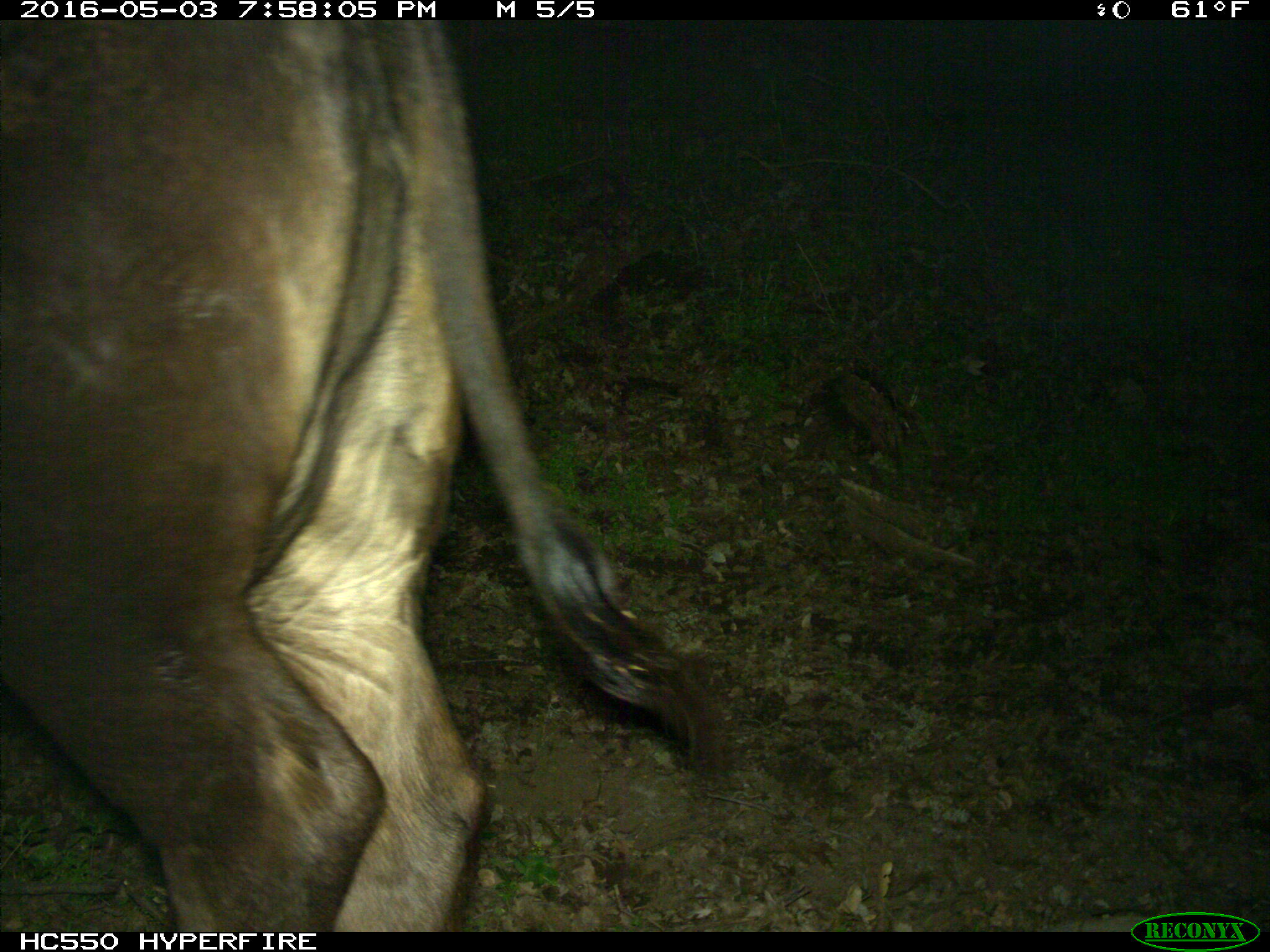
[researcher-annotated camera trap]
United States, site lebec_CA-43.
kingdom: Animalia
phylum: Chordata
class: Mammalia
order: Artiodactyla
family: Bovidae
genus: Bos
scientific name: Bos taurus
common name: domestic cow